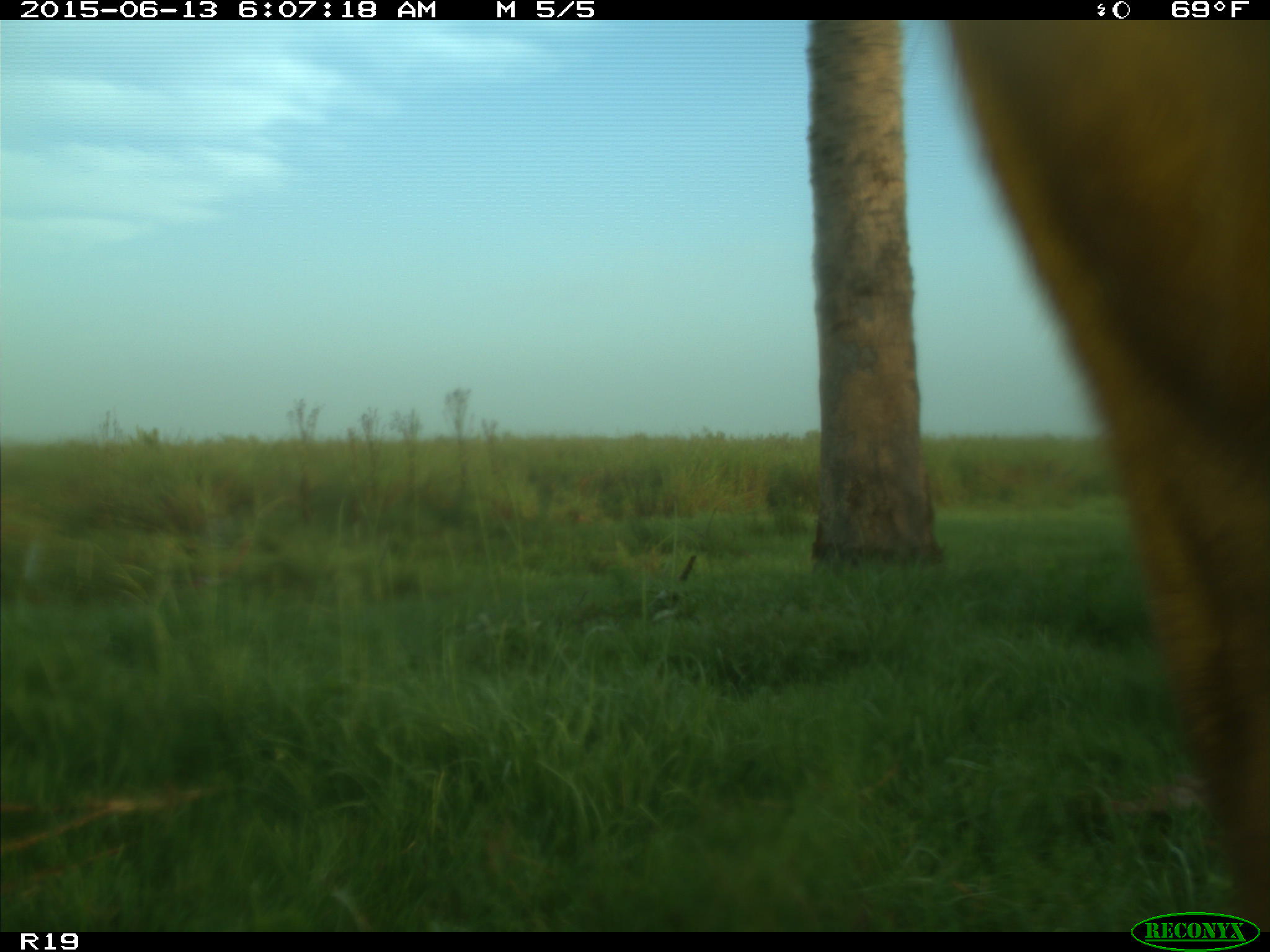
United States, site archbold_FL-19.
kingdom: Animalia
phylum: Chordata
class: Mammalia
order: Artiodactyla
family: Bovidae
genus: Bos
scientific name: Bos taurus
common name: domestic cow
Bos taurus (domestic cow).